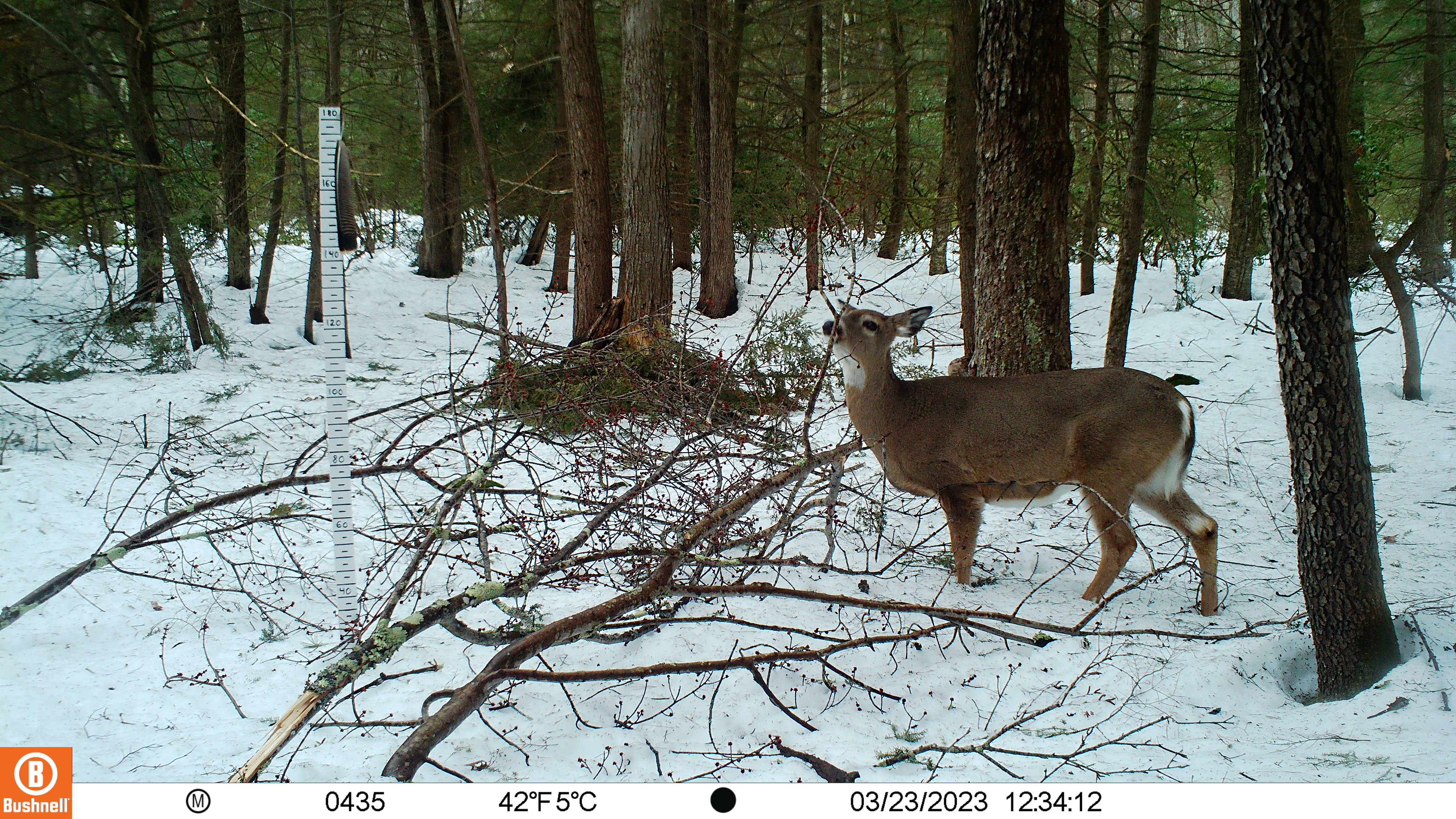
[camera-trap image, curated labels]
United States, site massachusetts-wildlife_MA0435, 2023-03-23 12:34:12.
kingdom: Animalia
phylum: Chordata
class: Mammalia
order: Artiodactyla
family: Cervidae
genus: Odocoileus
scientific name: Odocoileus virginianus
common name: white-tailed deer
White-tailed deer (Odocoileus virginianus).